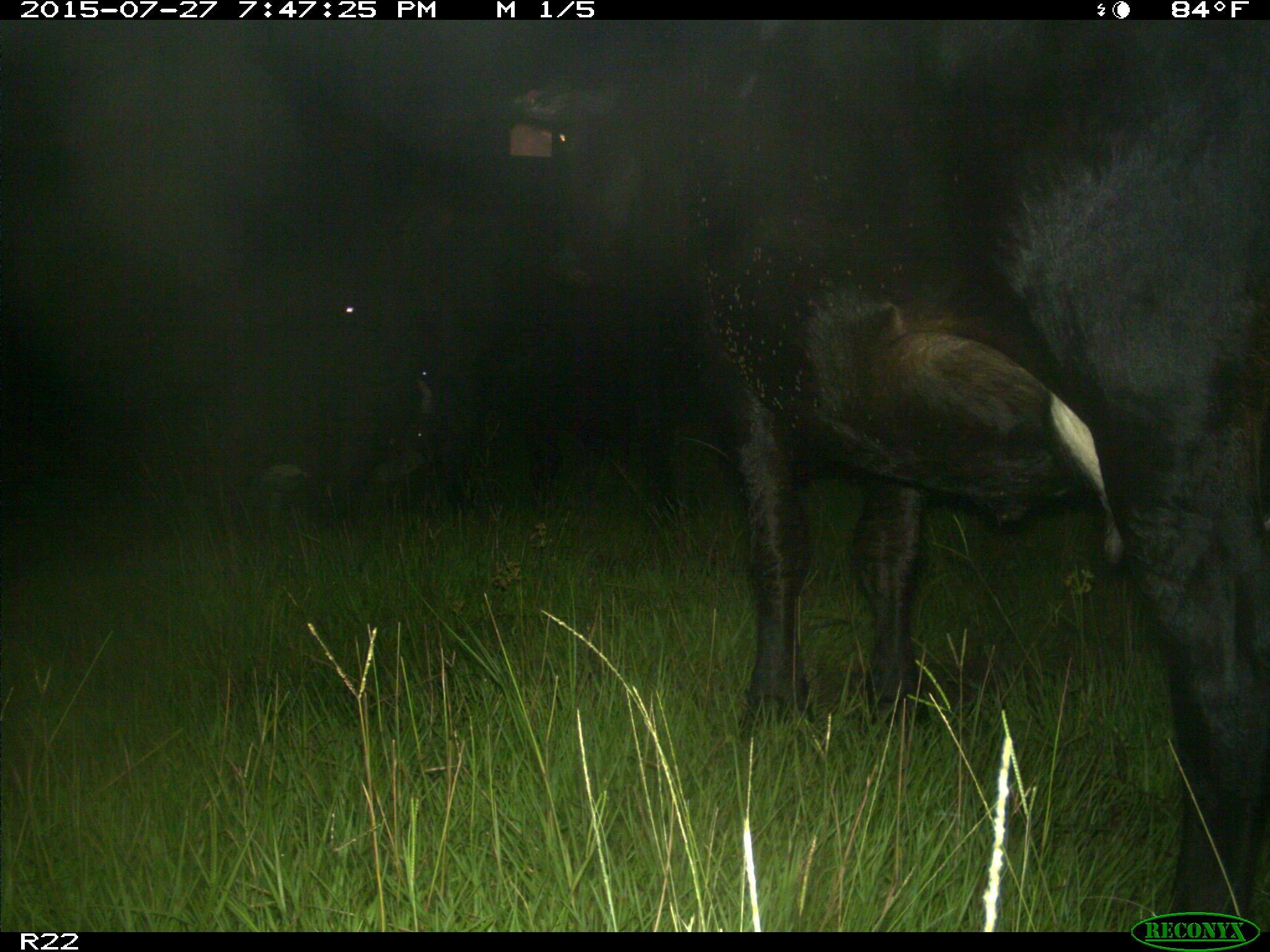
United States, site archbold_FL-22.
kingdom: Animalia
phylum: Chordata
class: Mammalia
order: Artiodactyla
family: Bovidae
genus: Bos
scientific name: Bos taurus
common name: domestic cow